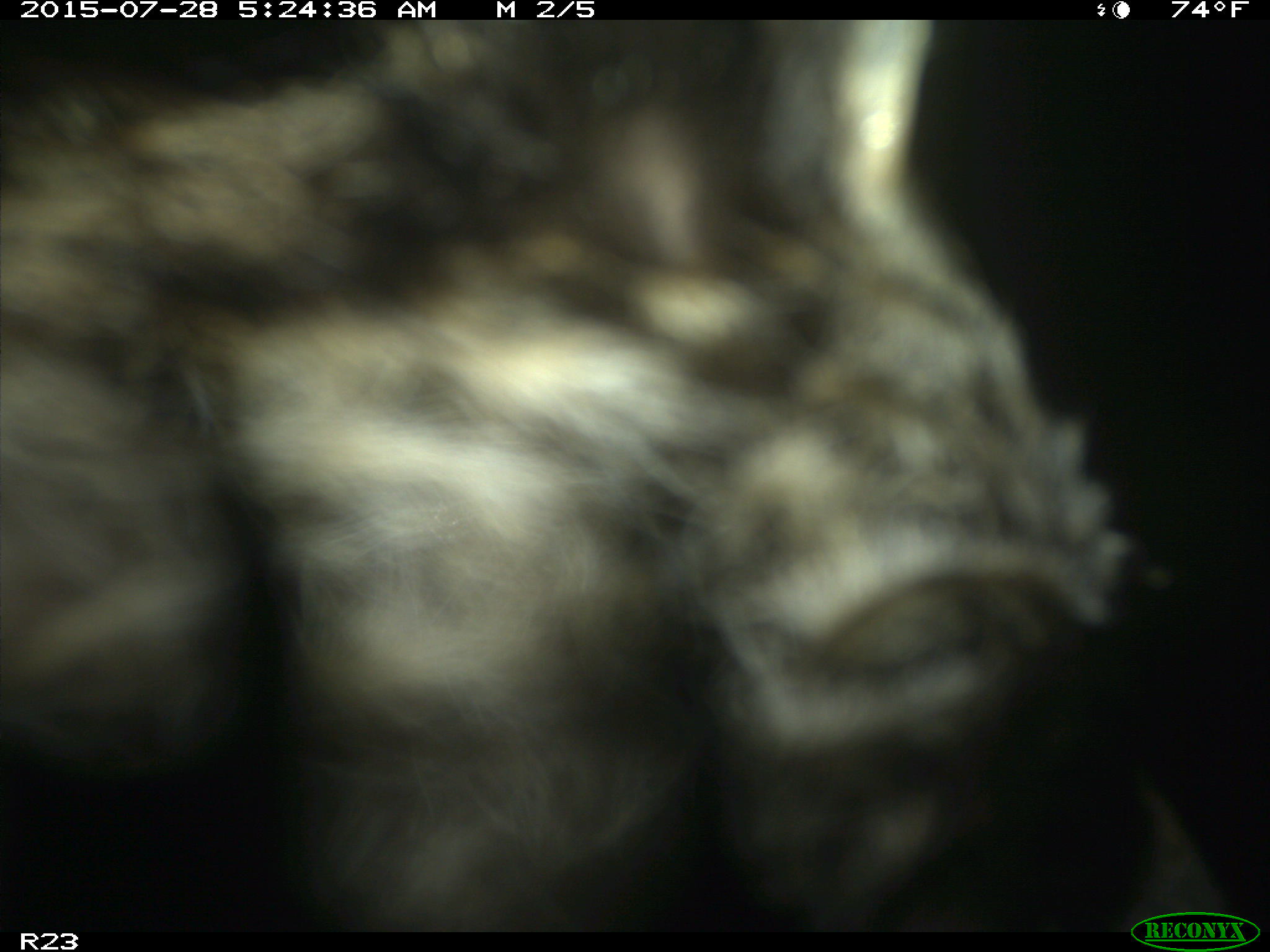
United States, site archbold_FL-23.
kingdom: Animalia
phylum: Chordata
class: Mammalia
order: Artiodactyla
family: Bovidae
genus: Bos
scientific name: Bos taurus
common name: domestic cow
Bos taurus (domestic cow).